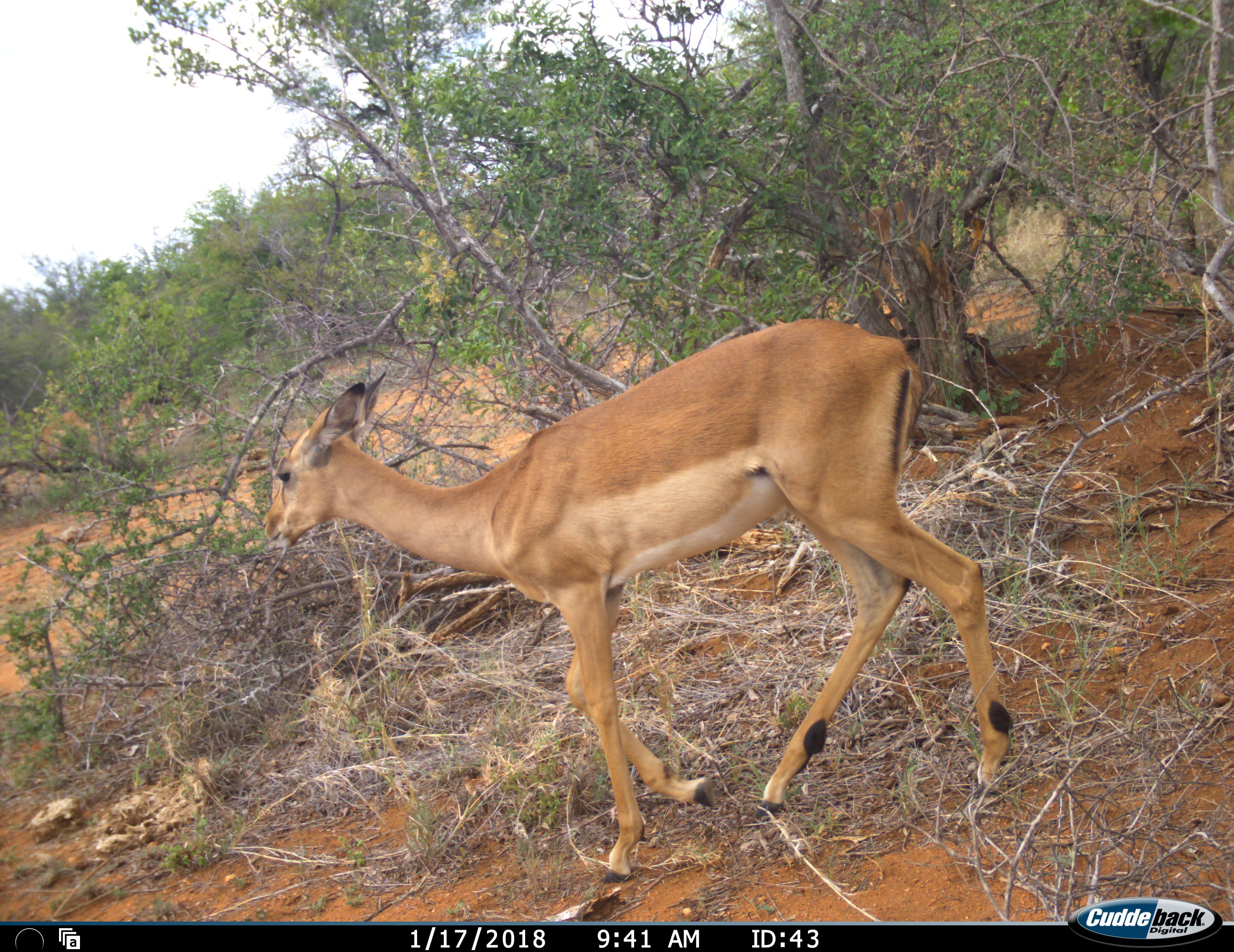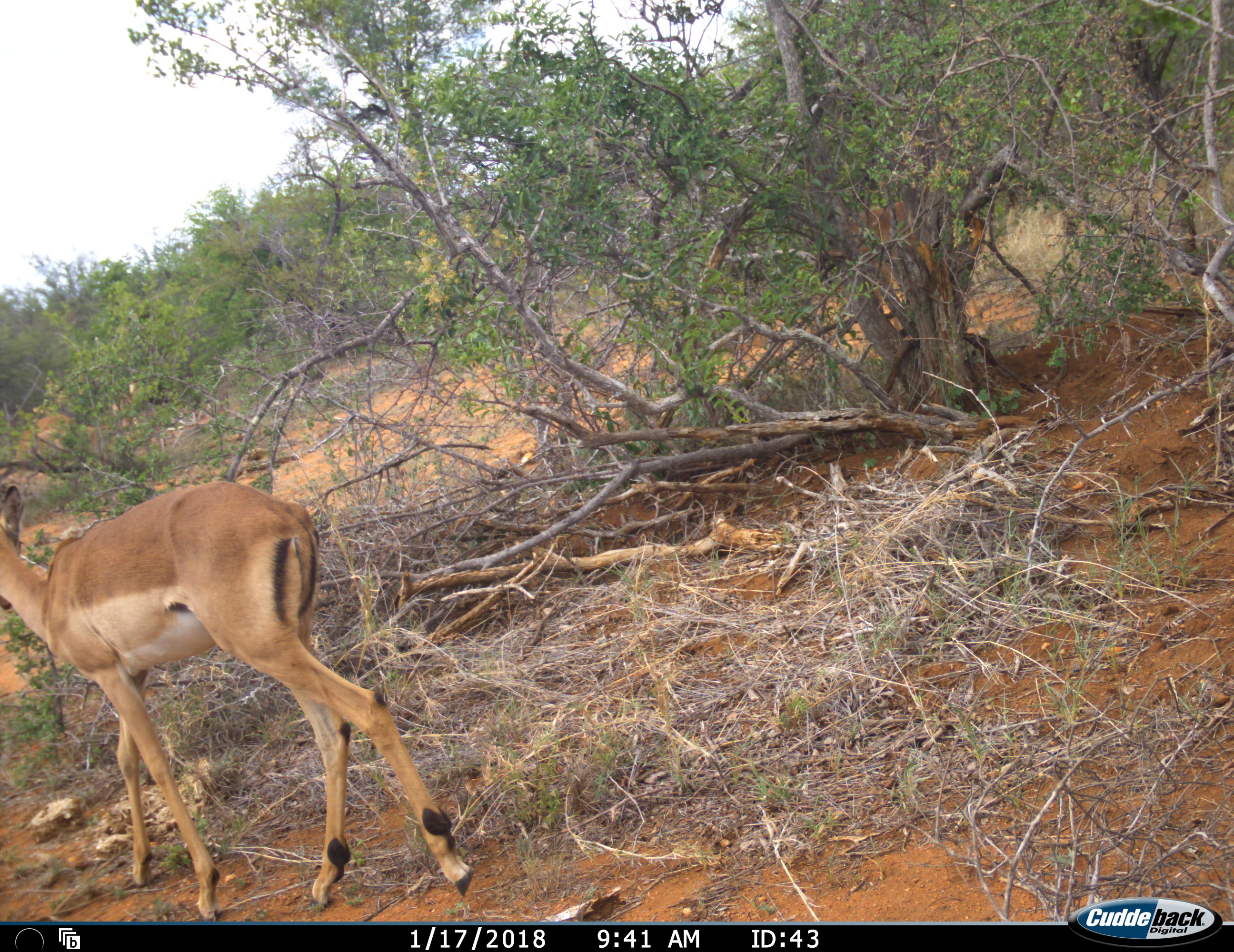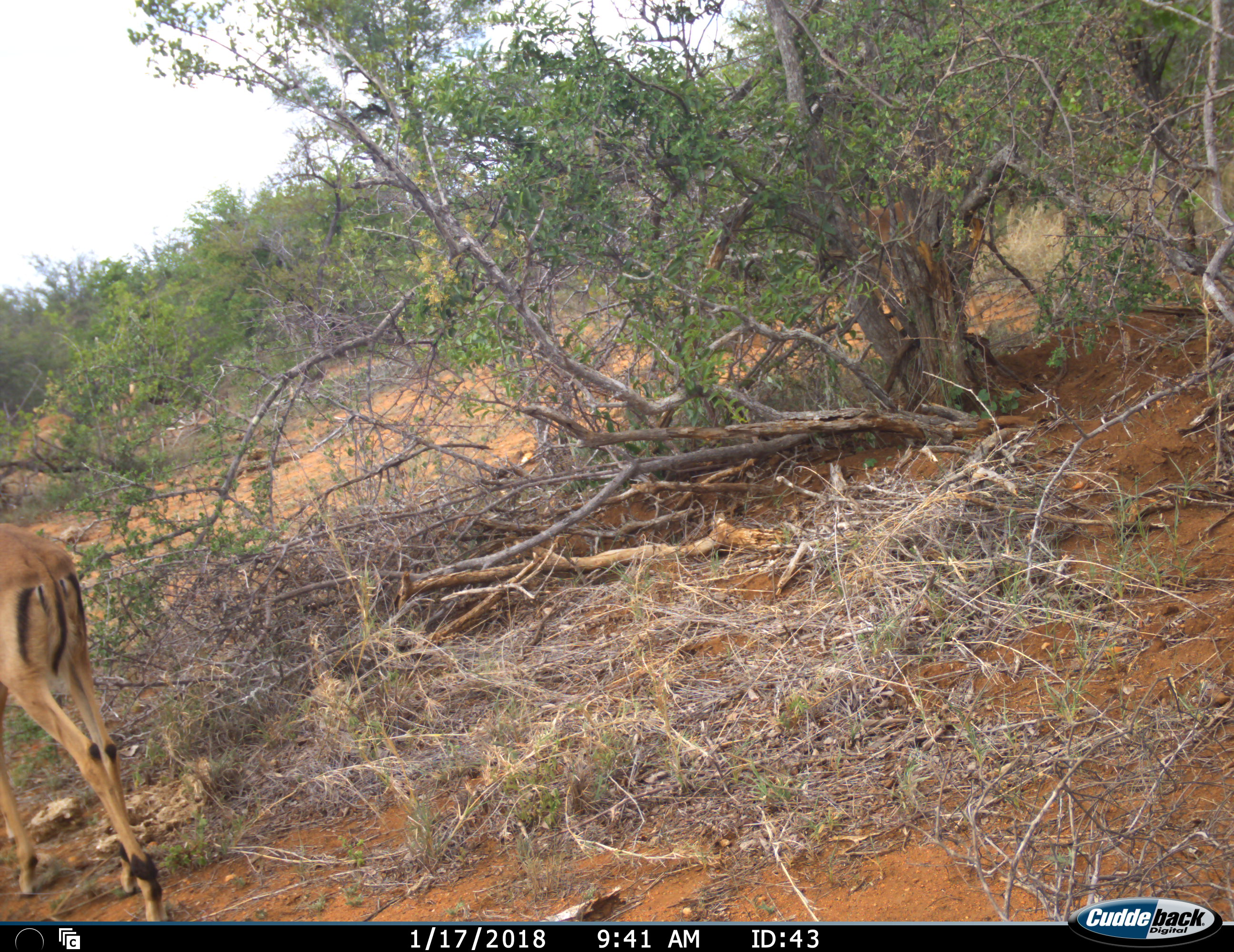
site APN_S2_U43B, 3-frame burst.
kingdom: Animalia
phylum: Chordata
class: Mammalia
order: Artiodactyla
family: Bovidae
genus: Aepyceros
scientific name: Aepyceros melampus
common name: impala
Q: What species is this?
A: Impala (Aepyceros melampus).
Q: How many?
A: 1.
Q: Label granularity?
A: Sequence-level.